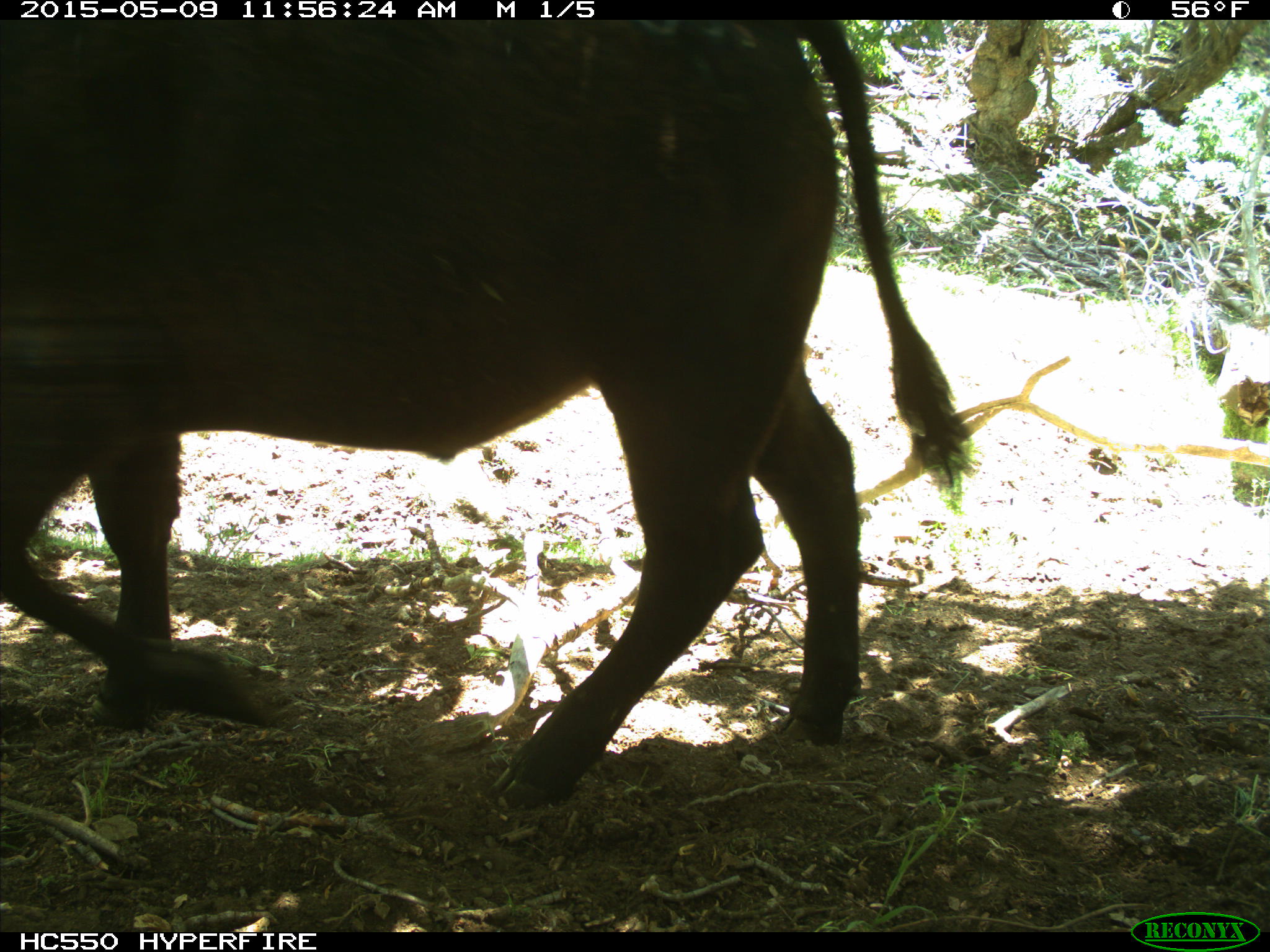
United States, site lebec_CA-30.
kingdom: Animalia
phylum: Chordata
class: Mammalia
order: Artiodactyla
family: Bovidae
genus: Bos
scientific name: Bos taurus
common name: domestic cow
Bos taurus (domestic cow).